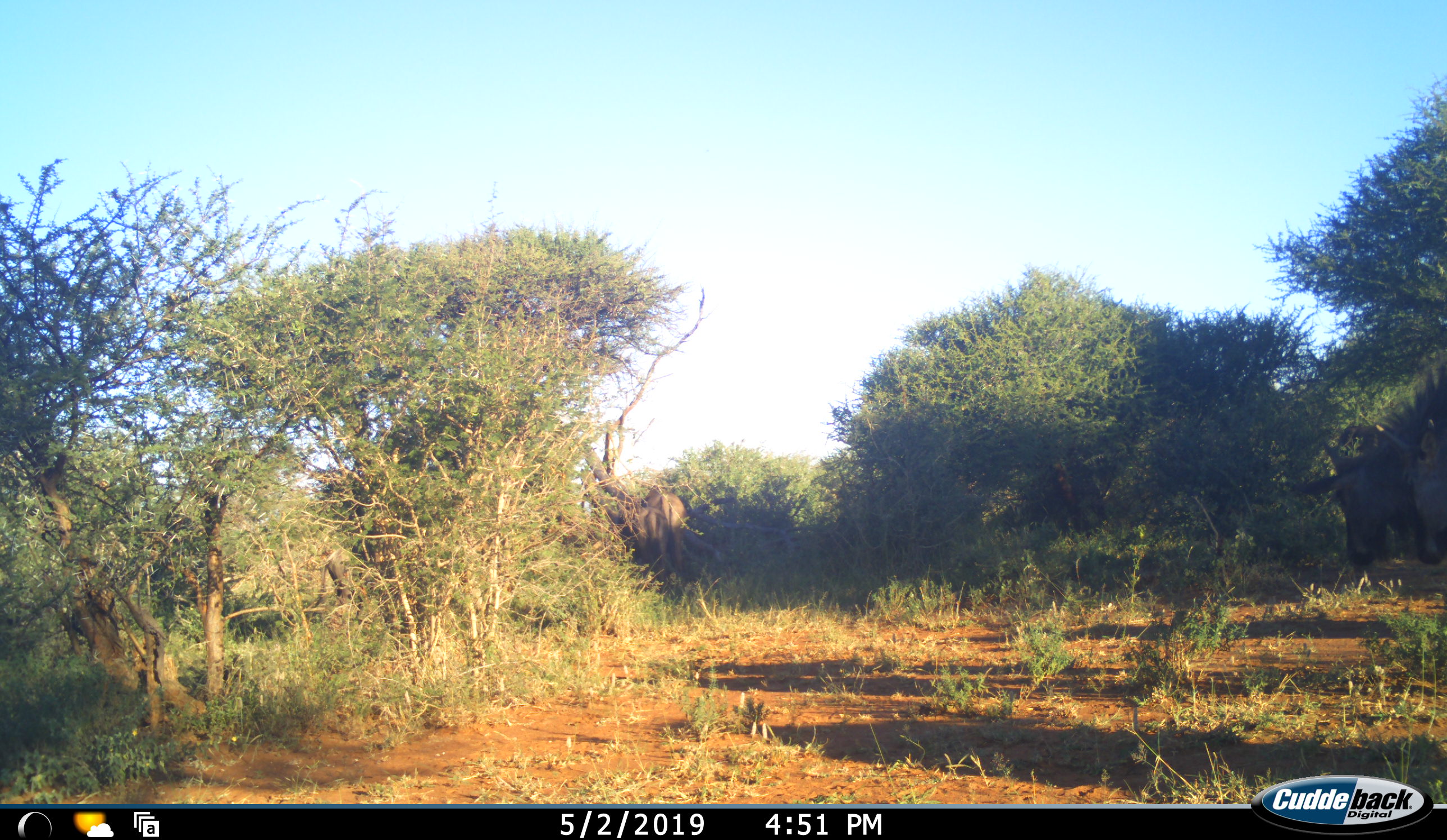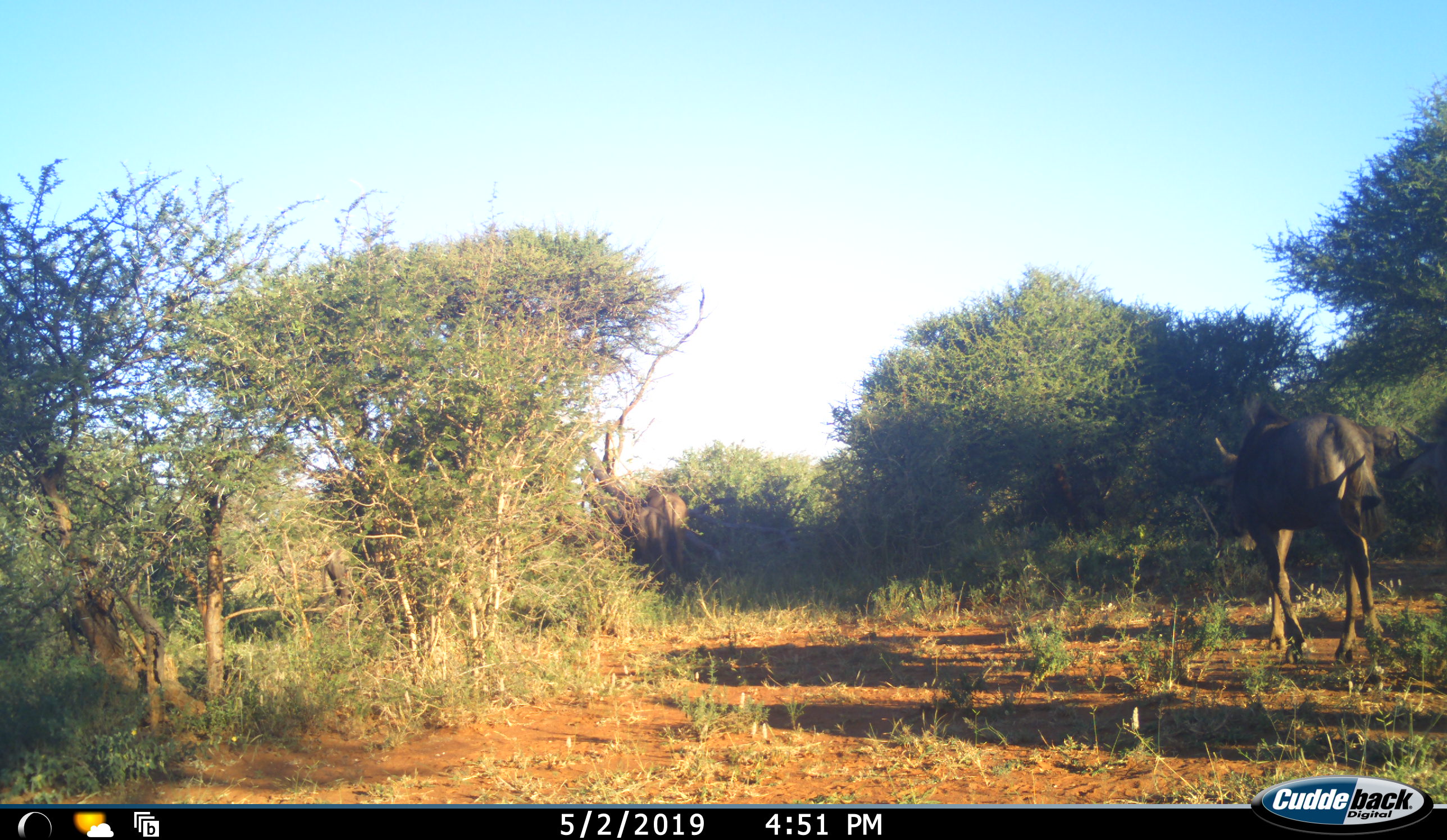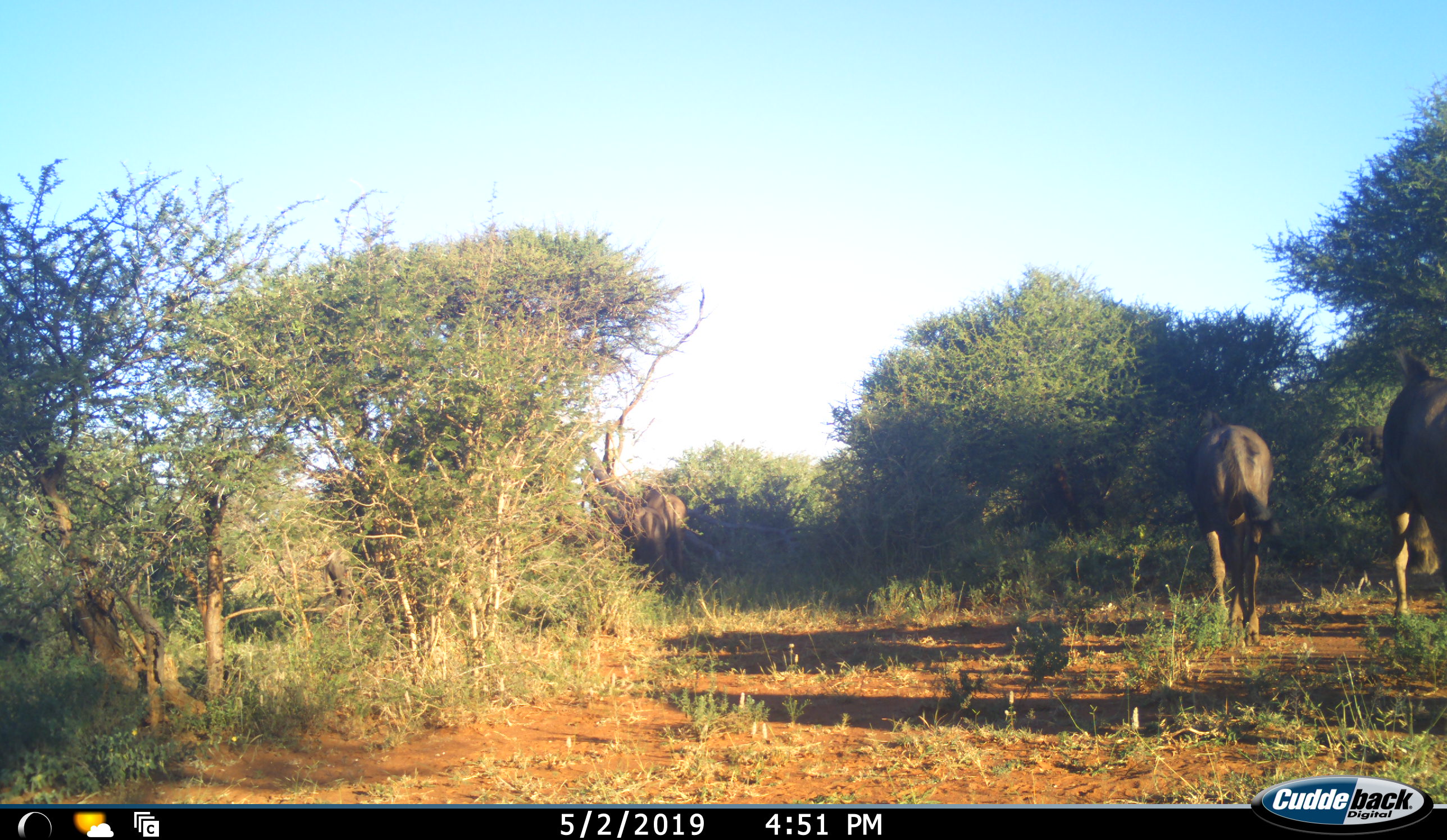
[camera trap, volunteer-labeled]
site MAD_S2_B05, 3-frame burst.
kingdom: Animalia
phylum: Chordata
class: Mammalia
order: Artiodactyla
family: Bovidae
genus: Connochaetes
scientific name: Connochaetes taurinus taurinus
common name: blue wildebeest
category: wildebeestblue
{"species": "wildebeestblue (blue wildebeest) (Connochaetes taurinus taurinus)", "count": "3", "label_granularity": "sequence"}